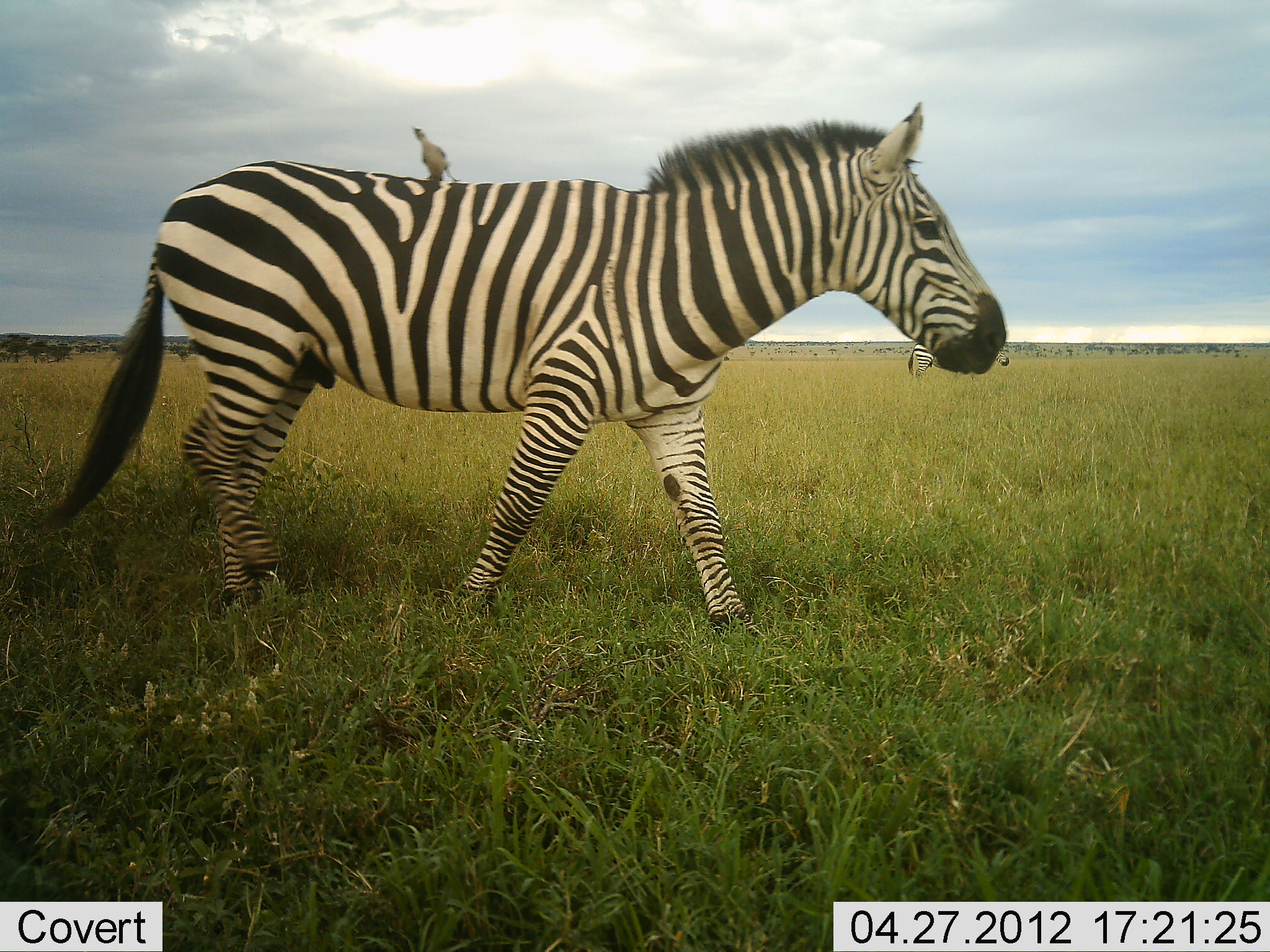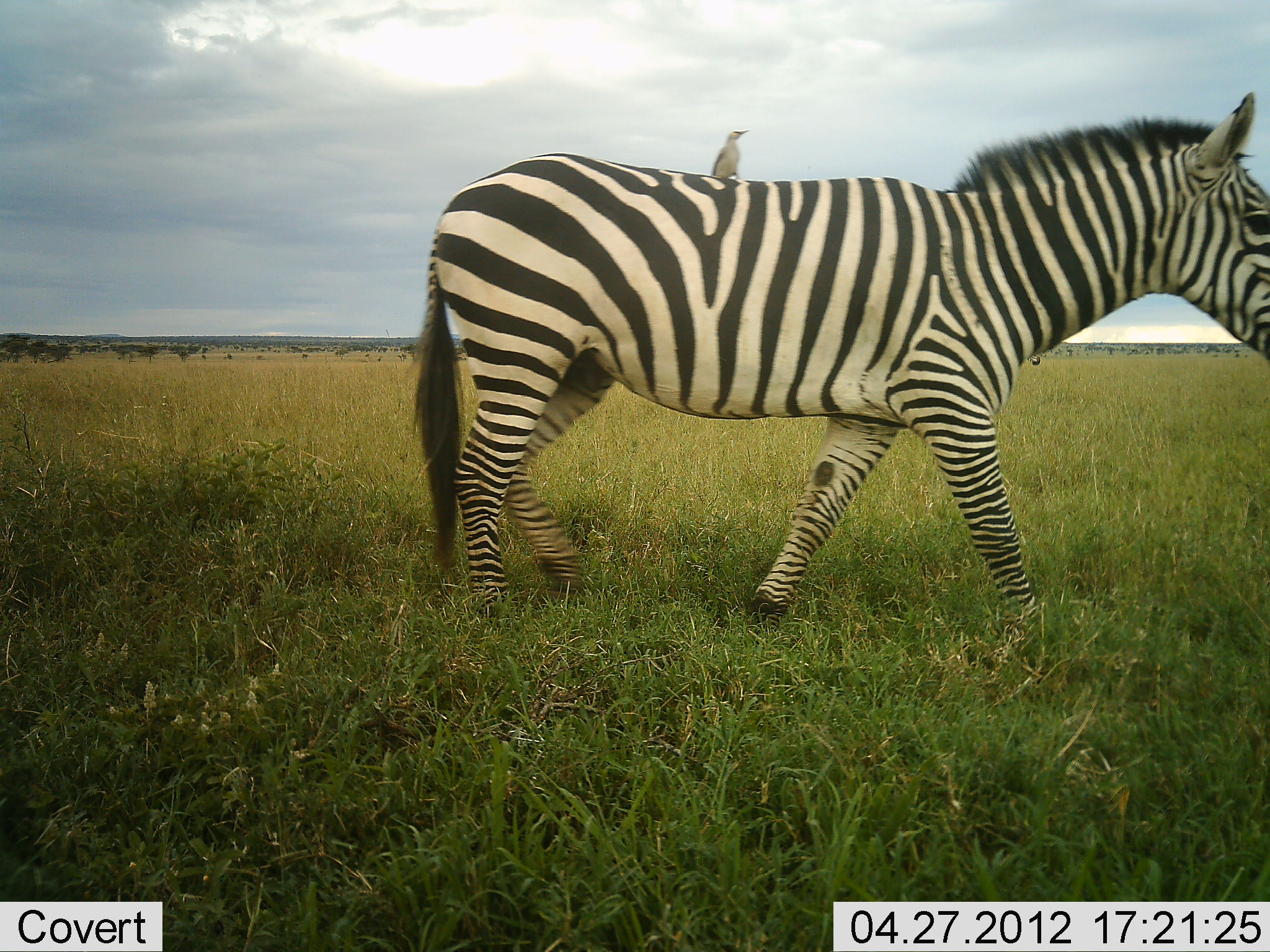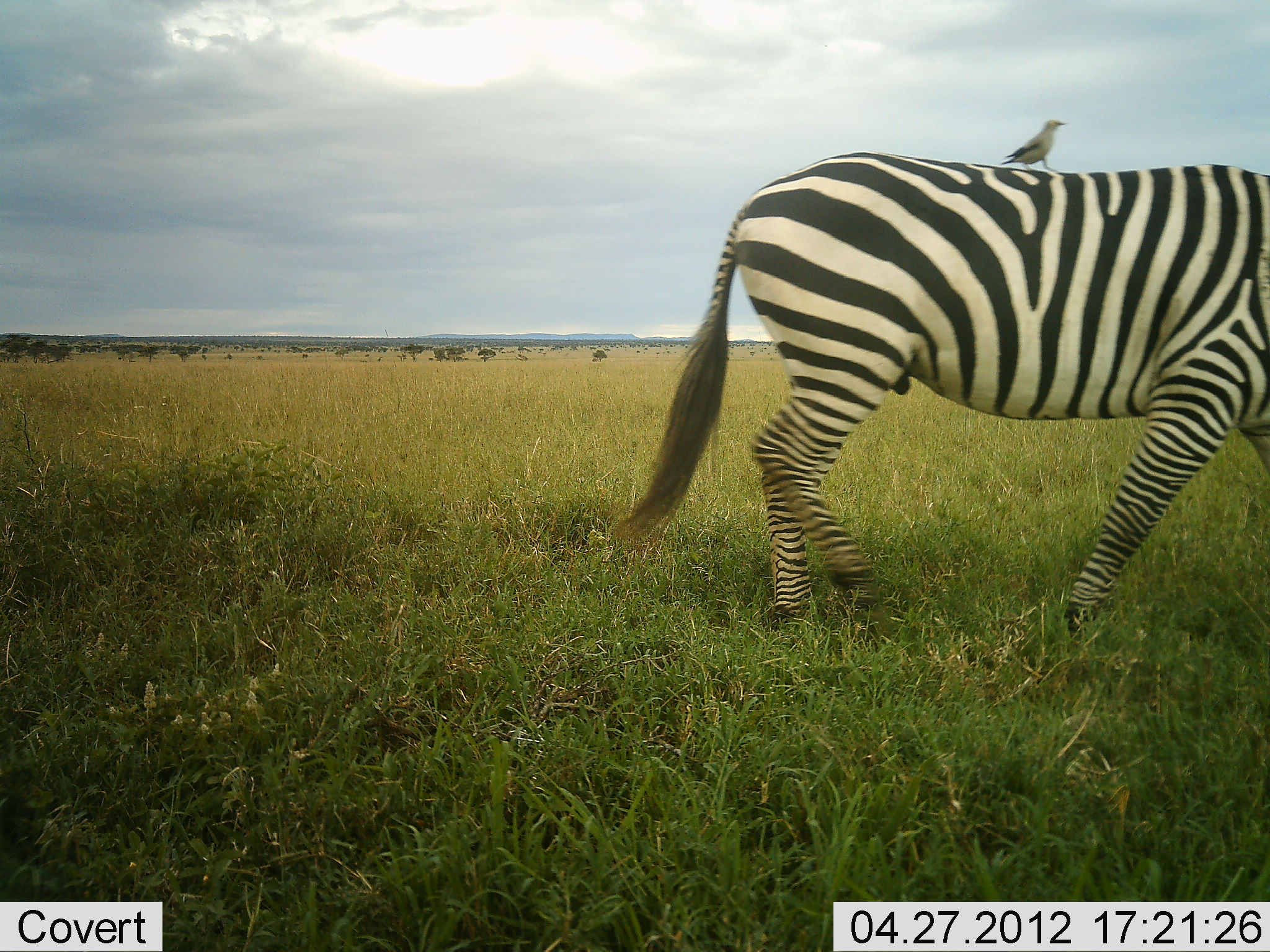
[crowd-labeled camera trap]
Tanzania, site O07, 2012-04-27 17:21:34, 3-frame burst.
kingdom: Animalia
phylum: Chordata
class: Aves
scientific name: Aves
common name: bird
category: otherbird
Otherbird (bird) (Aves), count 1. Behavior (volunteer vote fractions): standing 60%, resting 36%, moving 8%, interacting 4%. Young present (vote fraction): 0%. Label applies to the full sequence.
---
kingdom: Animalia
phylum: Chordata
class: Mammalia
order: Perissodactyla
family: Equidae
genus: Equus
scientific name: Equus quagga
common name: plains zebra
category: zebra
Zebra (plains zebra) (Equus quagga), count 1. Behavior (volunteer vote fractions): standing 10%, resting 0%, moving 100%, interacting 0%. Young present (vote fraction): 0%. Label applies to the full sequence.